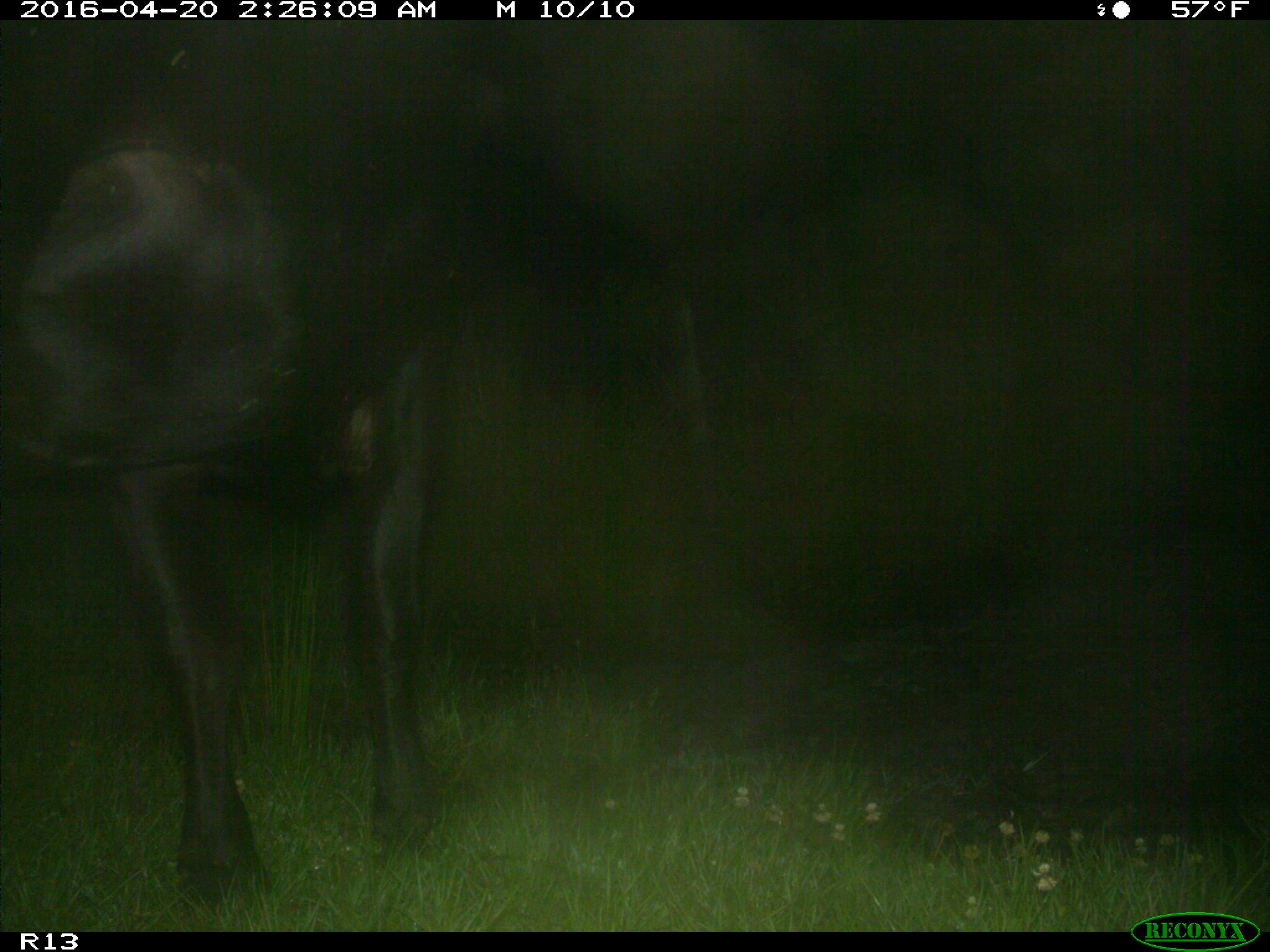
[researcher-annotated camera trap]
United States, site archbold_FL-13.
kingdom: Animalia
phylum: Chordata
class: Mammalia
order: Artiodactyla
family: Bovidae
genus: Bos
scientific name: Bos taurus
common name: domestic cow